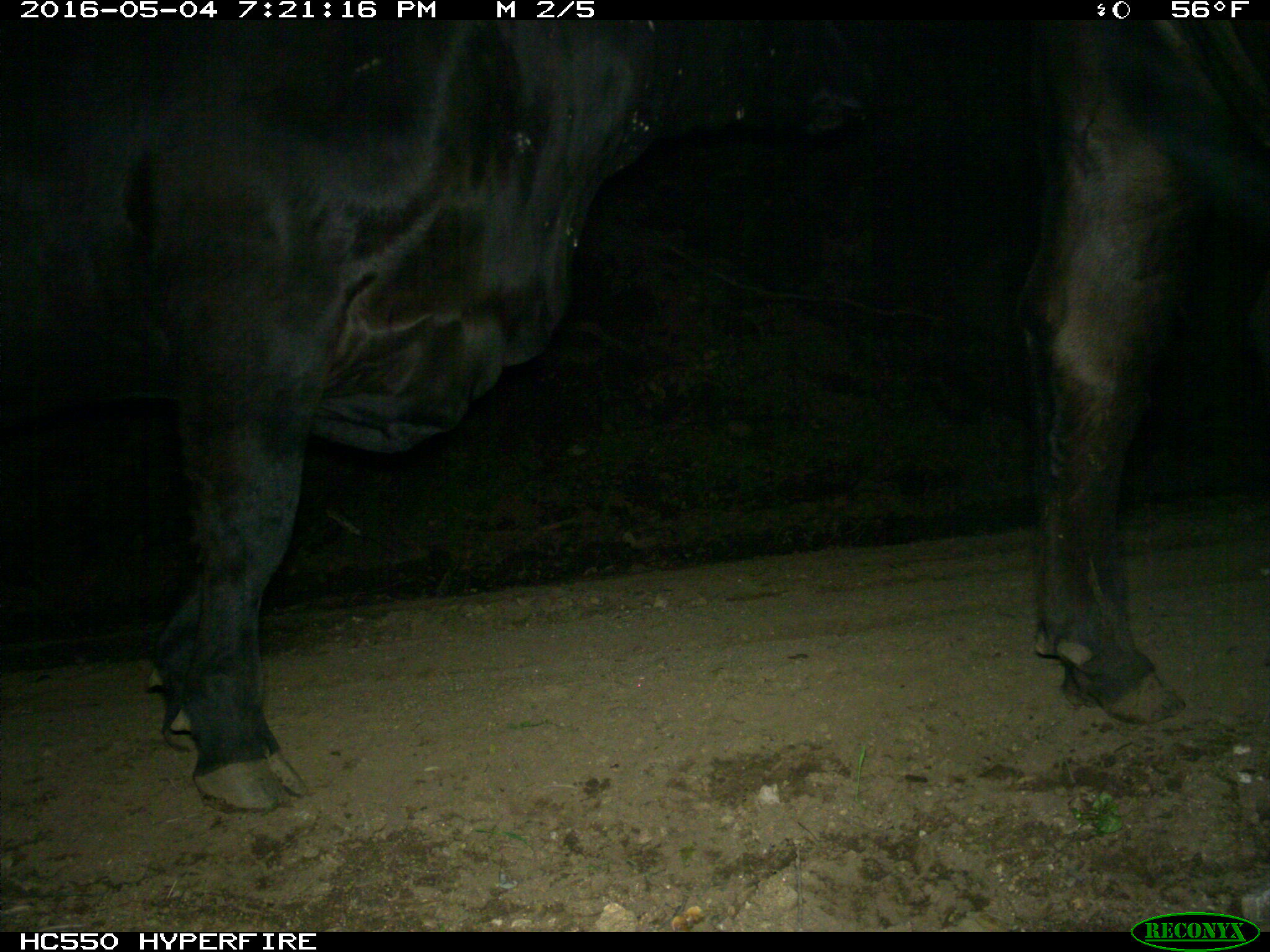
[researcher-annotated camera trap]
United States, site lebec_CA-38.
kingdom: Animalia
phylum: Chordata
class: Mammalia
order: Artiodactyla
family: Bovidae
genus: Bos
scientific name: Bos taurus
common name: domestic cow